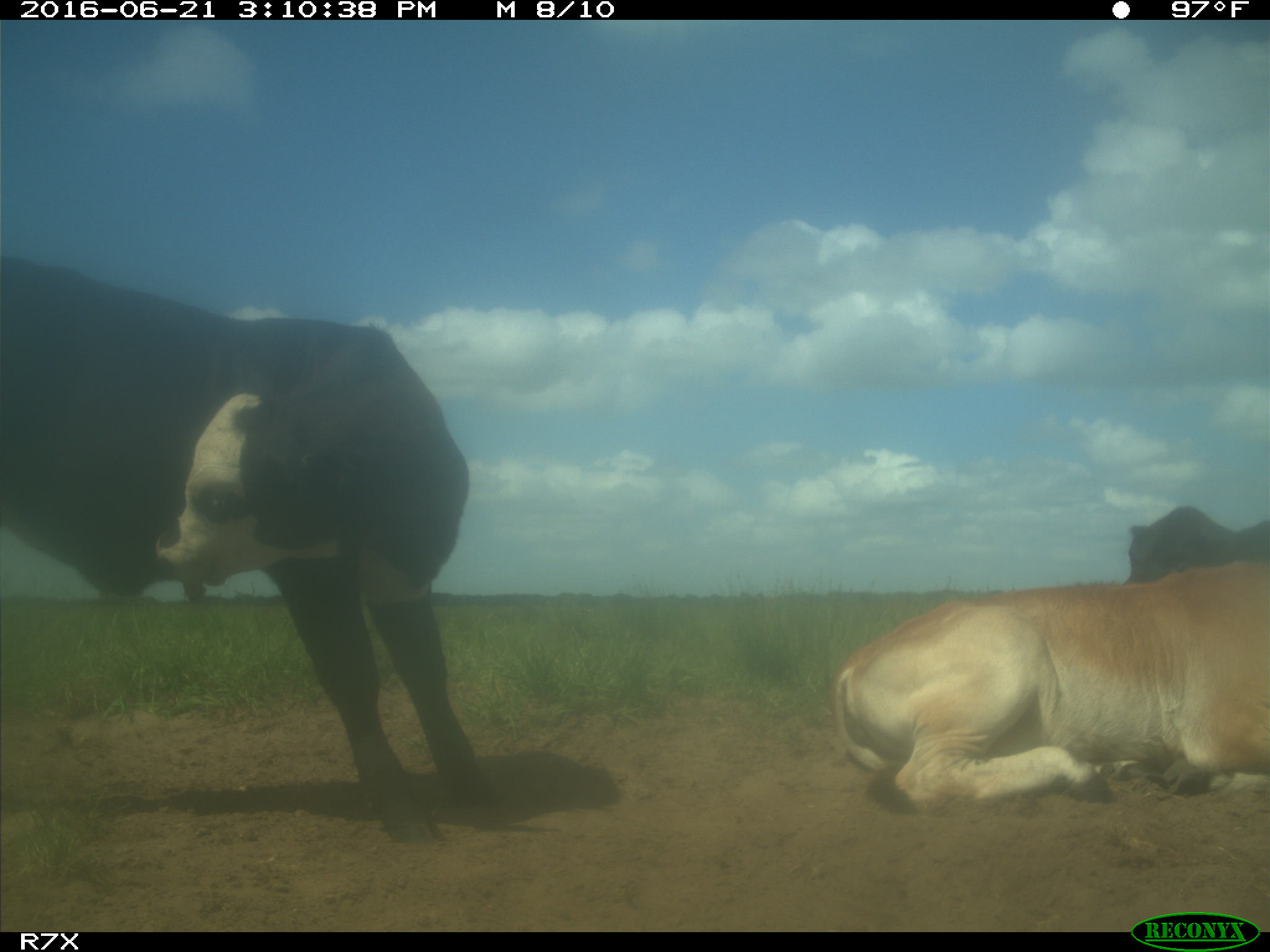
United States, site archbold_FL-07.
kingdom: Animalia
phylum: Chordata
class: Mammalia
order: Artiodactyla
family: Bovidae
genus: Bos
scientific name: Bos taurus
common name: domestic cow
Bos taurus (domestic cow).